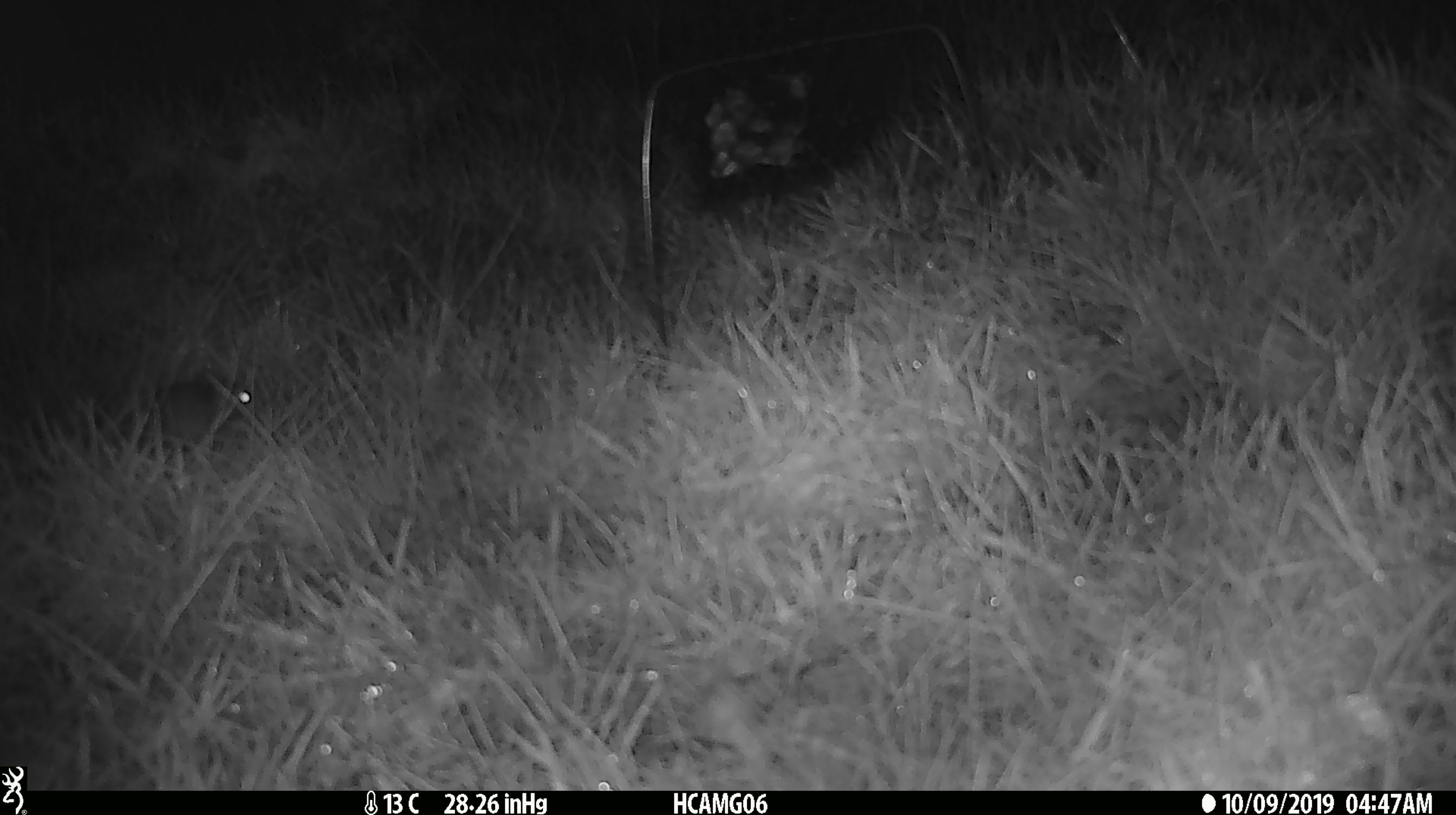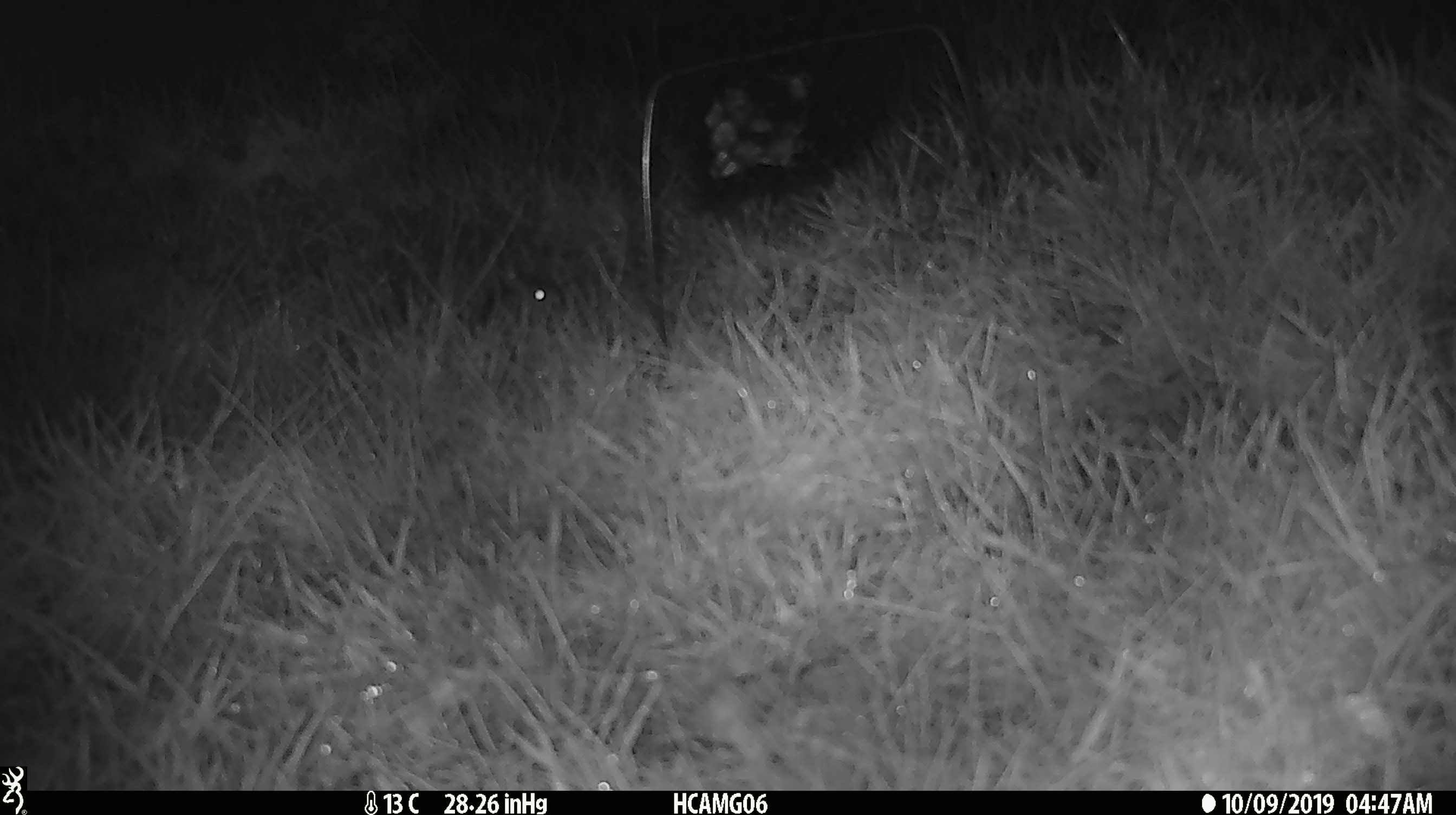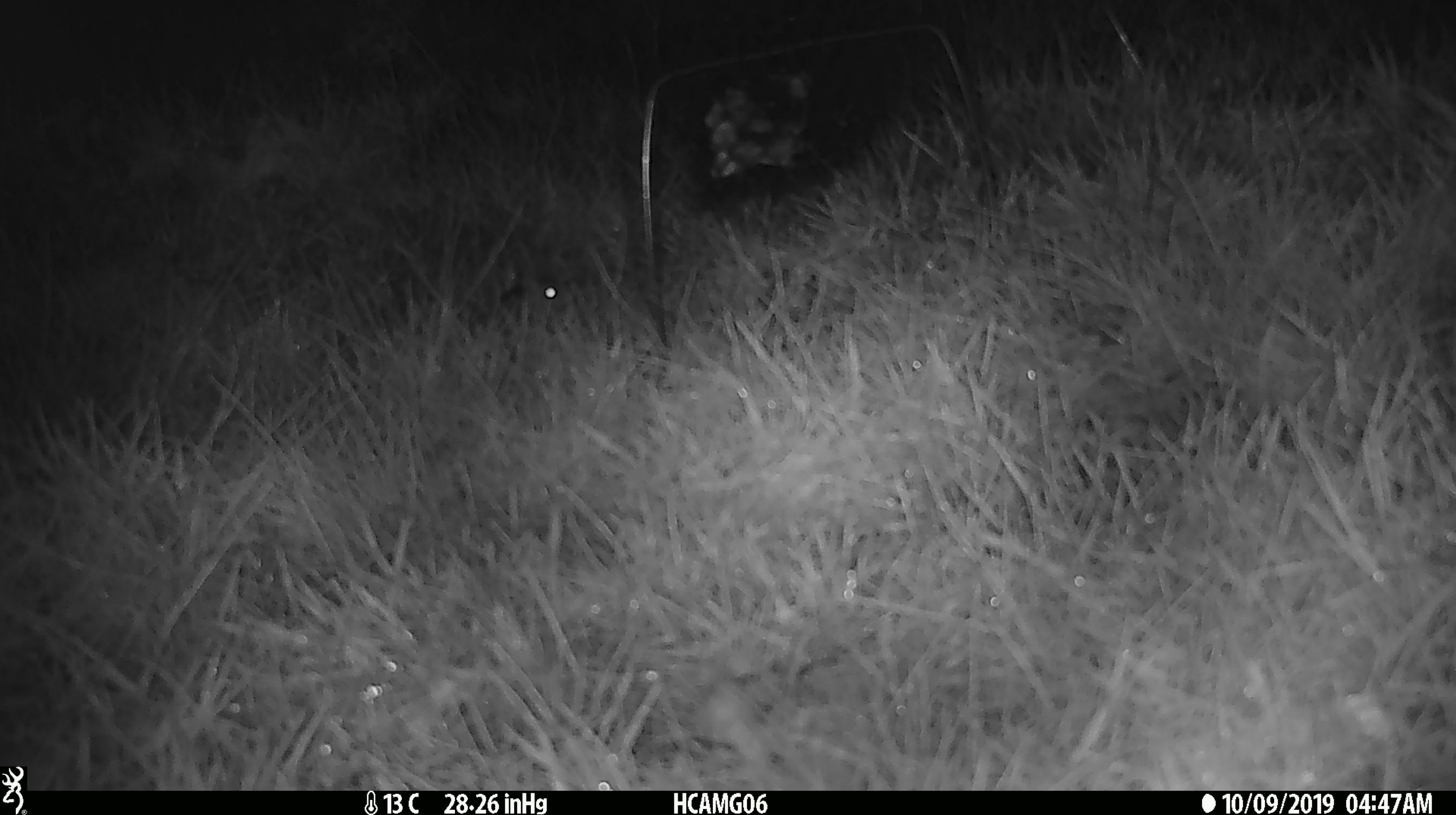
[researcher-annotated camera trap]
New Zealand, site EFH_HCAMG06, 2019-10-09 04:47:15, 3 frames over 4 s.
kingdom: Animalia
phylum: Chordata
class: Mammalia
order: Rodentia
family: Muridae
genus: Mus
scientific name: Mus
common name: mouse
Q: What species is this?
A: Mouse (Mus).